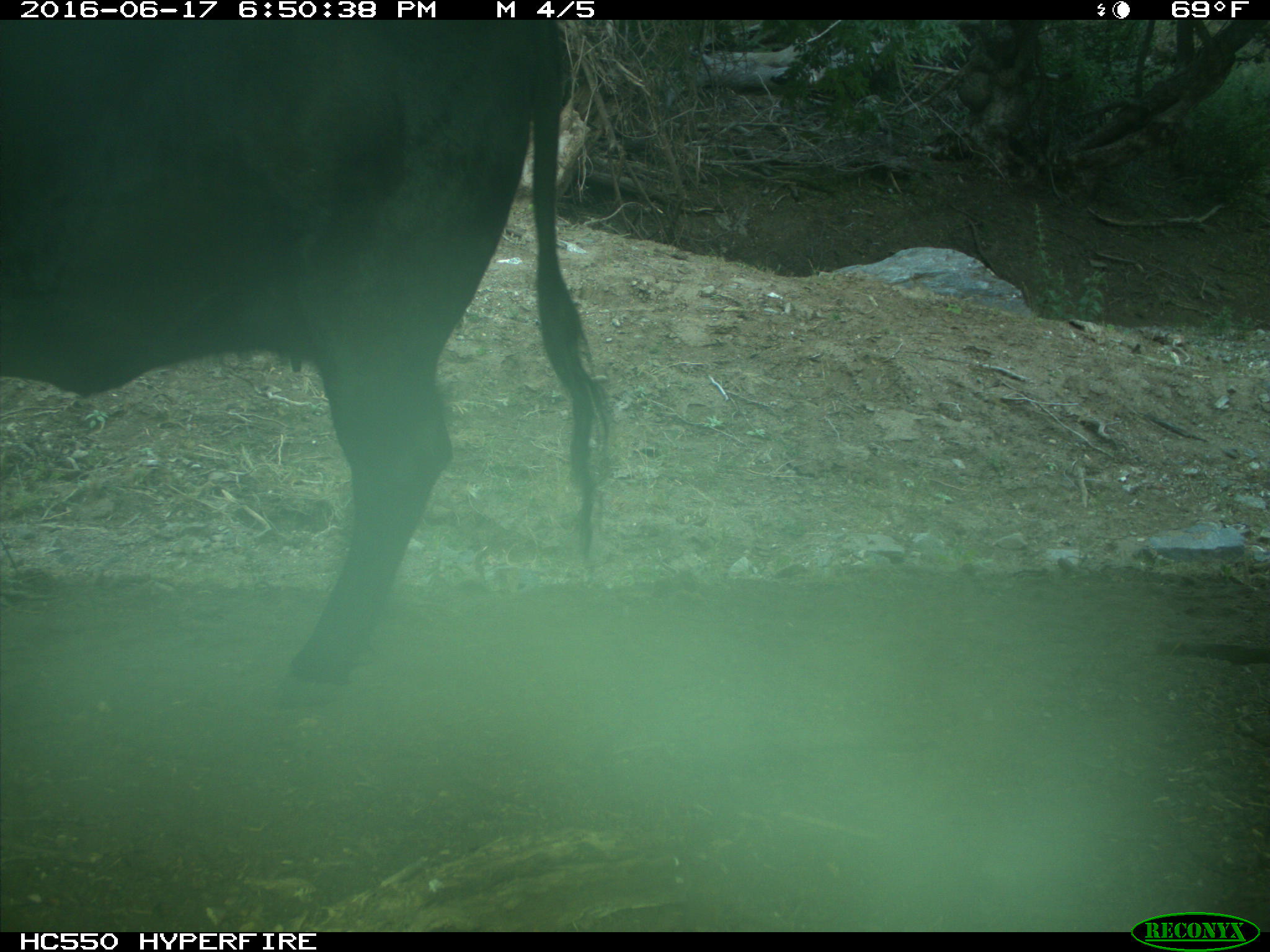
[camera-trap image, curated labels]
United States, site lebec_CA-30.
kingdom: Animalia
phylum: Chordata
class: Mammalia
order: Artiodactyla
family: Bovidae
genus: Bos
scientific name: Bos taurus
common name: domestic cow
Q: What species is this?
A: Bos taurus (domestic cow).